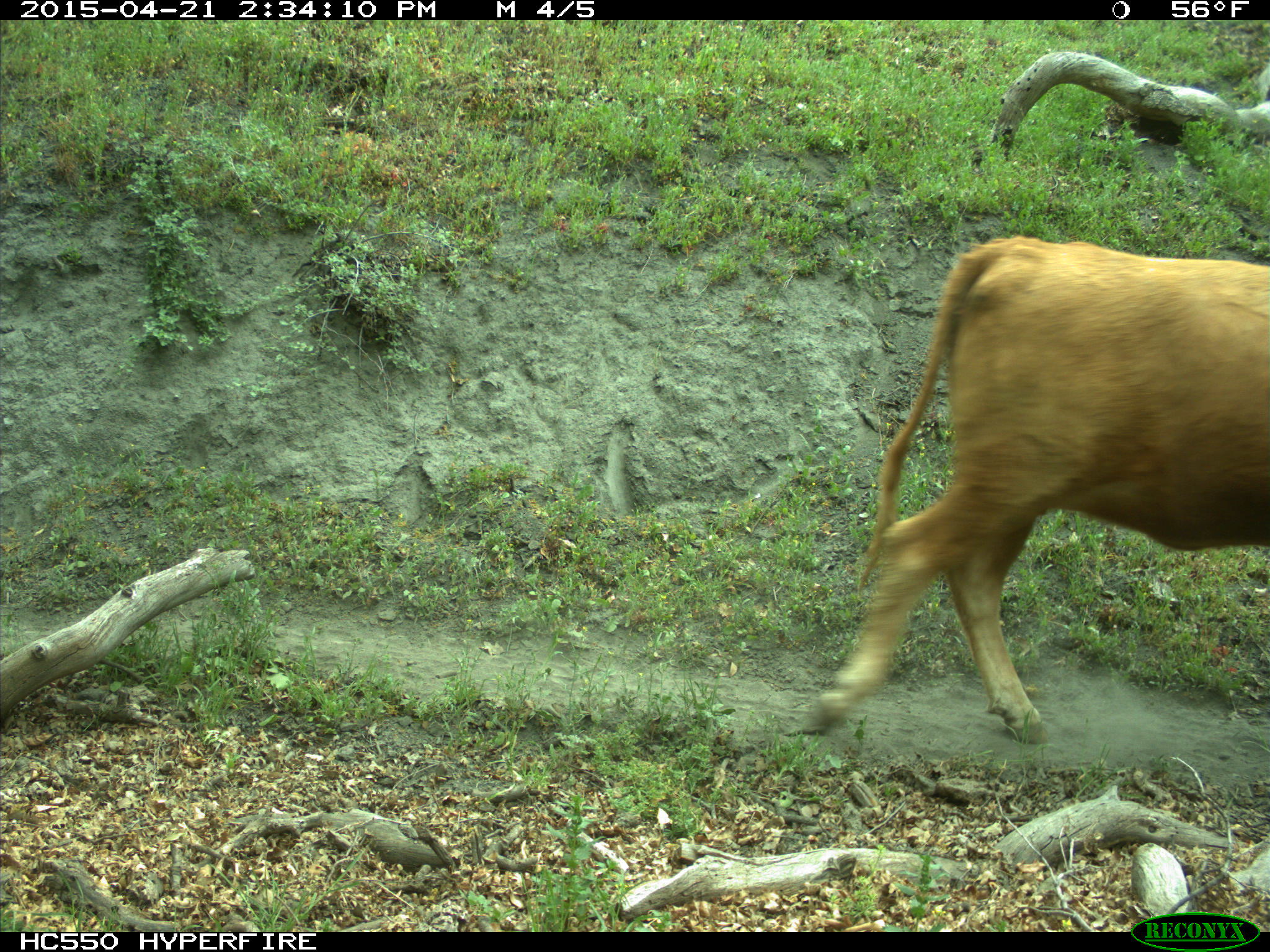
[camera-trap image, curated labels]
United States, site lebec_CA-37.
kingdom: Animalia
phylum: Chordata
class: Mammalia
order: Artiodactyla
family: Bovidae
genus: Bos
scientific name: Bos taurus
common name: domestic cow